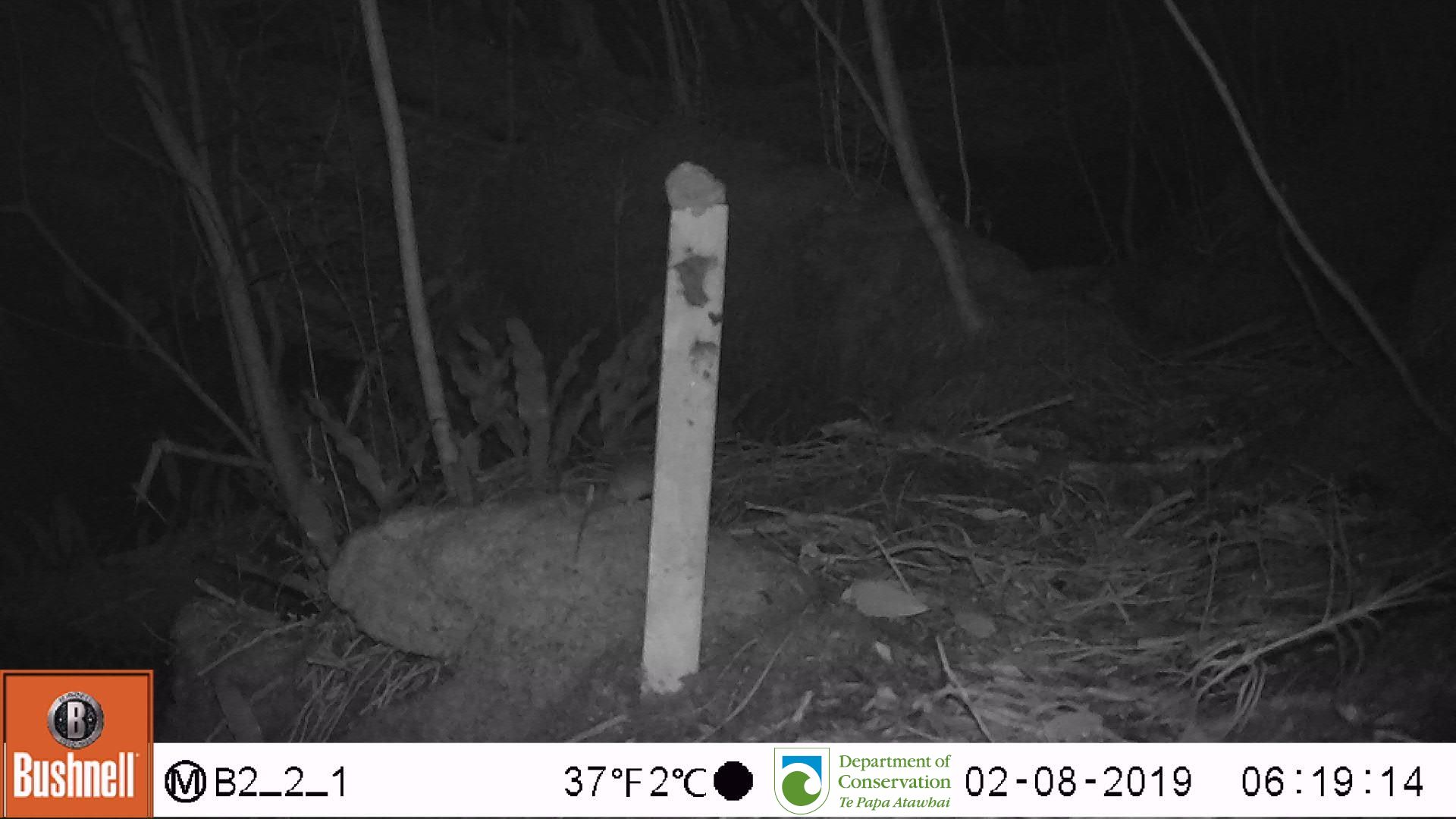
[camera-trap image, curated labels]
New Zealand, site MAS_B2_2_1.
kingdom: Animalia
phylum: Chordata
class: Mammalia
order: Rodentia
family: Muridae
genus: Mus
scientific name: Mus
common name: mouse